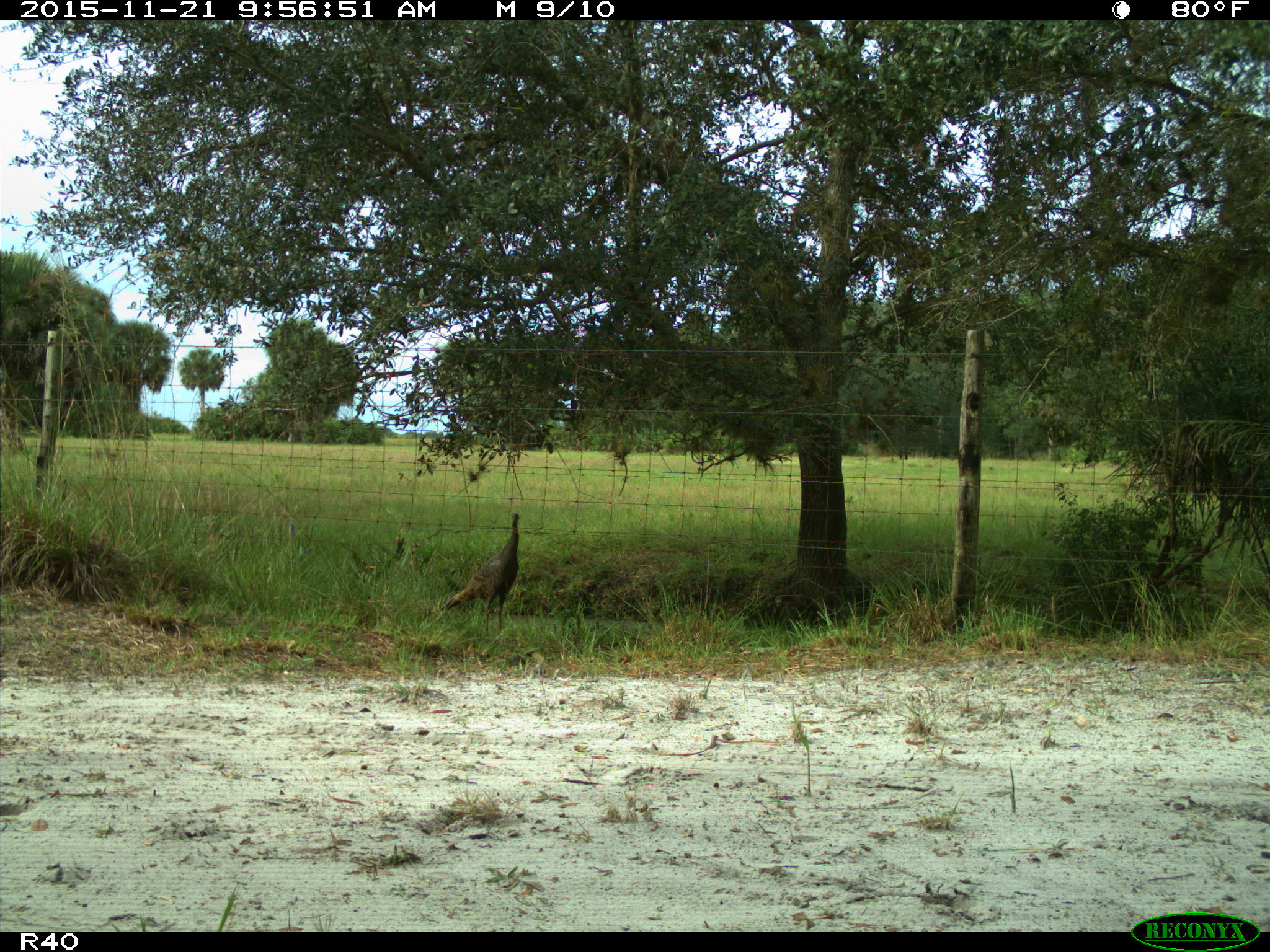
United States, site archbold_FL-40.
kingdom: Animalia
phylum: Chordata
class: Aves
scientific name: Aves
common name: birds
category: unidentified bird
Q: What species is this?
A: Unidentified bird (birds) (Aves).